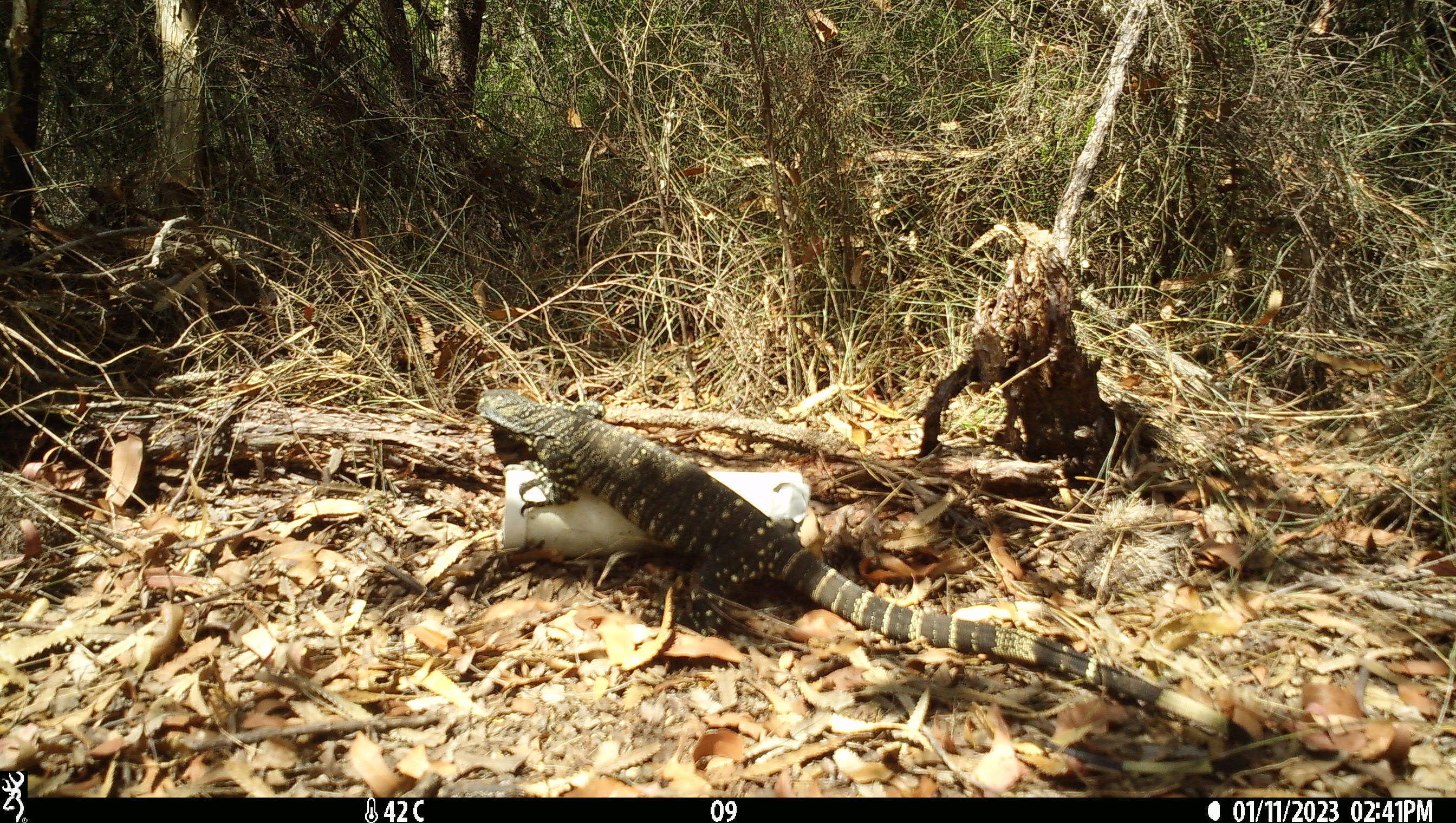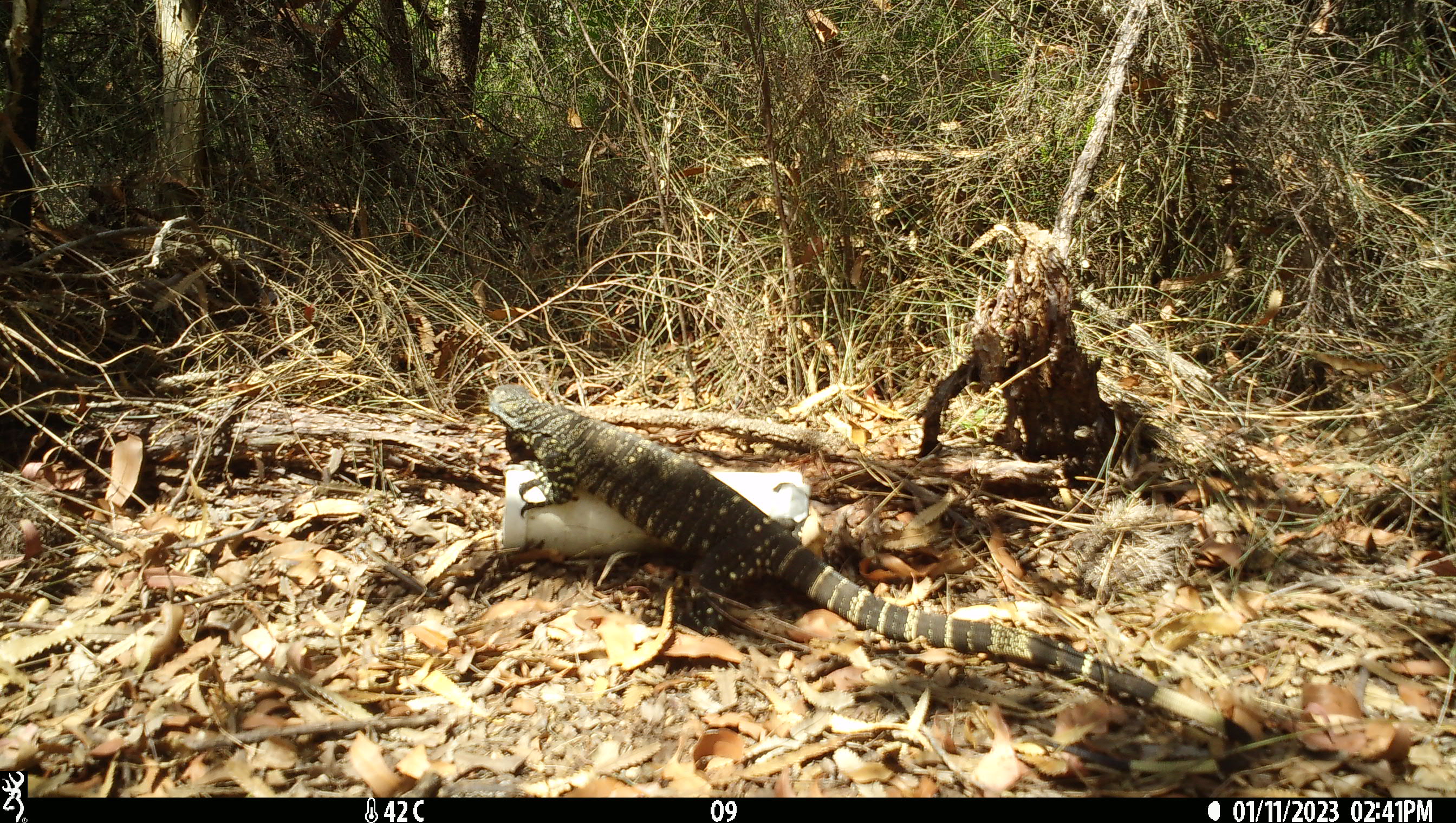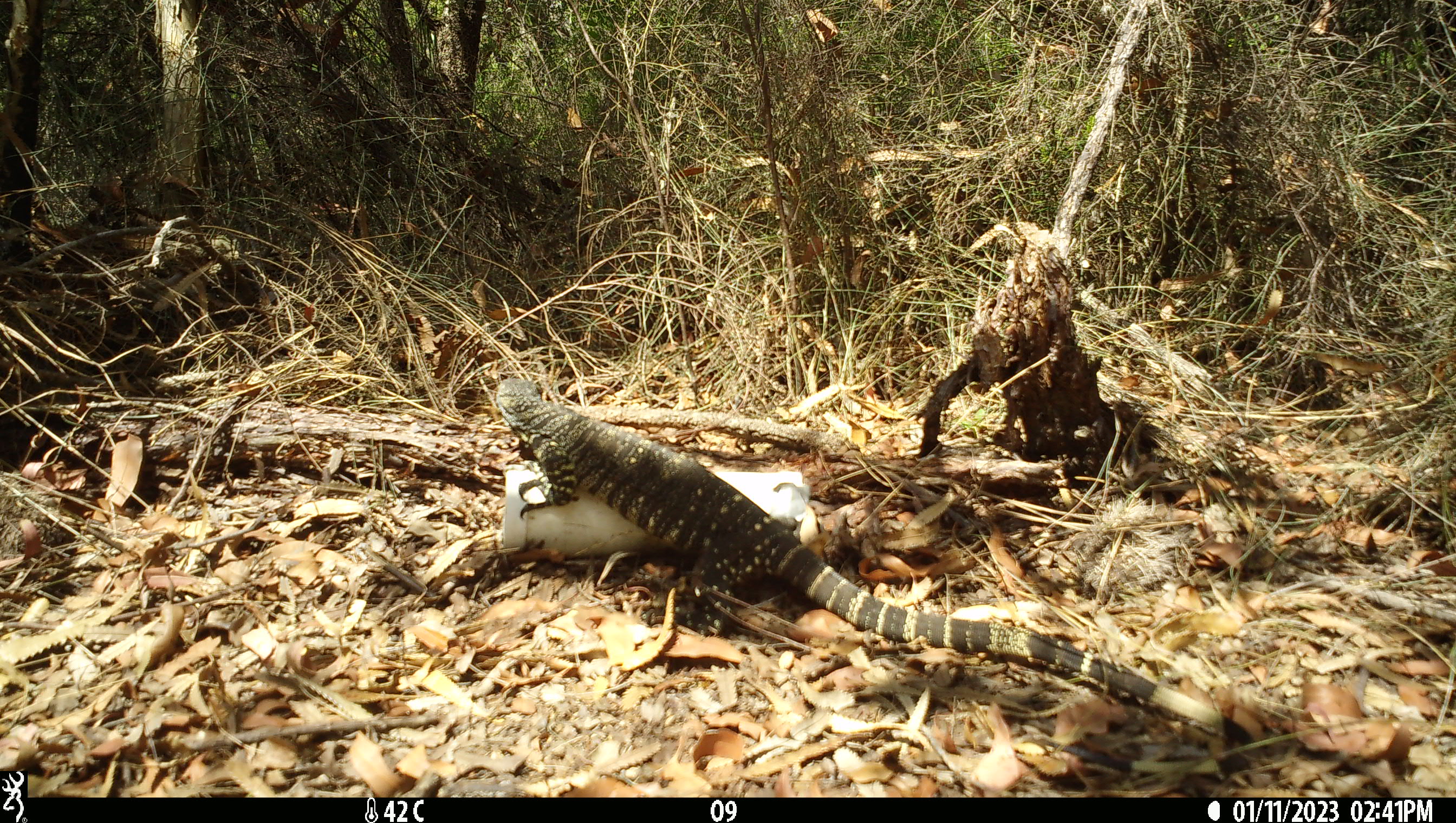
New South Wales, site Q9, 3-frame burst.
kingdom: Animalia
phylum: Chordata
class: Reptilia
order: Squamata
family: Varanidae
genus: Varanus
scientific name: Varanus varius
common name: lace monitor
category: goanna